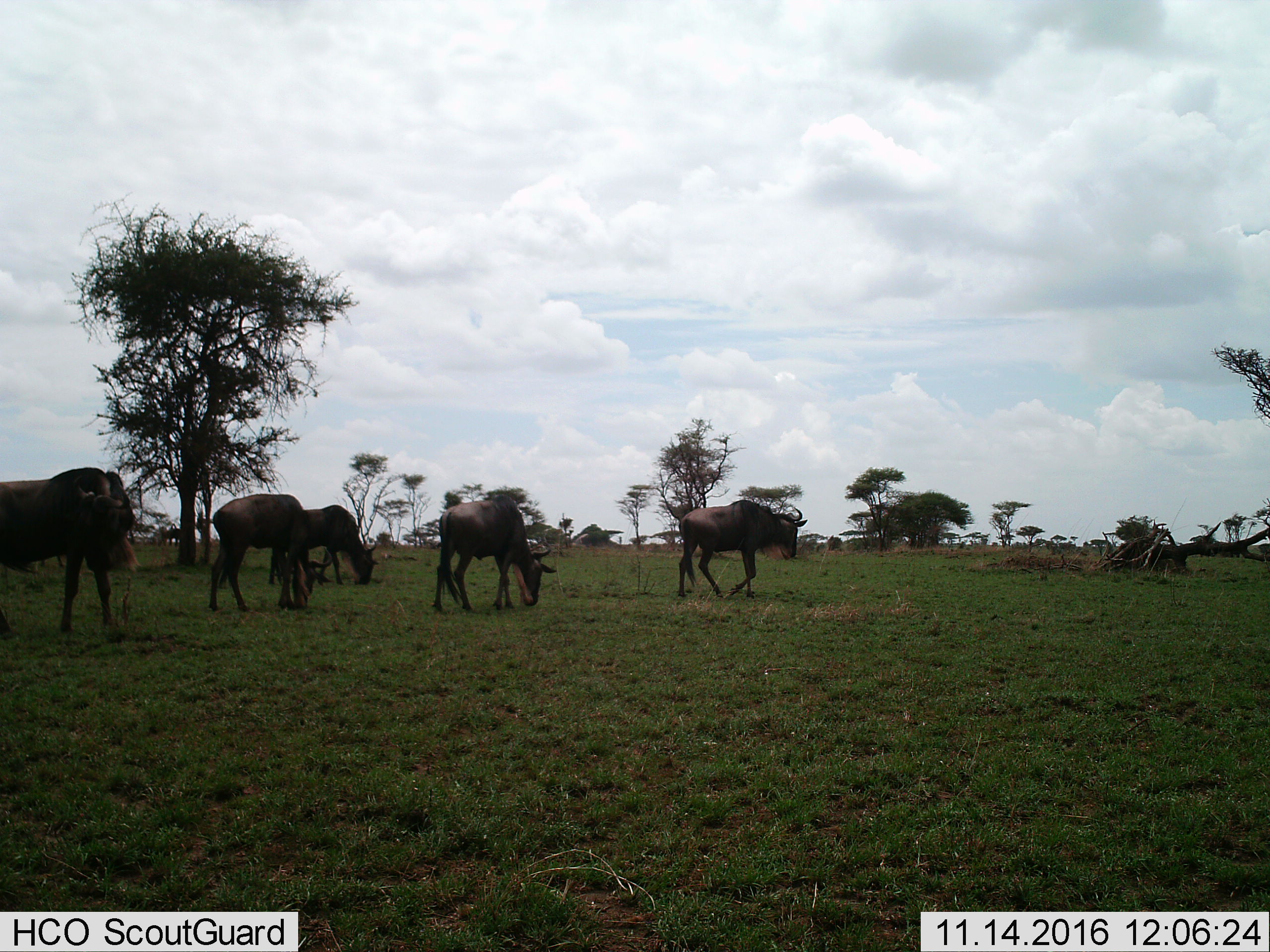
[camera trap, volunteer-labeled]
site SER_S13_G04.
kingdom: Animalia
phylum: Chordata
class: Mammalia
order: Artiodactyla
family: Bovidae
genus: Connochaetes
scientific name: Connochaetes taurinus taurinus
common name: blue wildebeest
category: wildebeestblue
Wildebeestblue (blue wildebeest) (Connochaetes taurinus taurinus), count 5. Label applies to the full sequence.